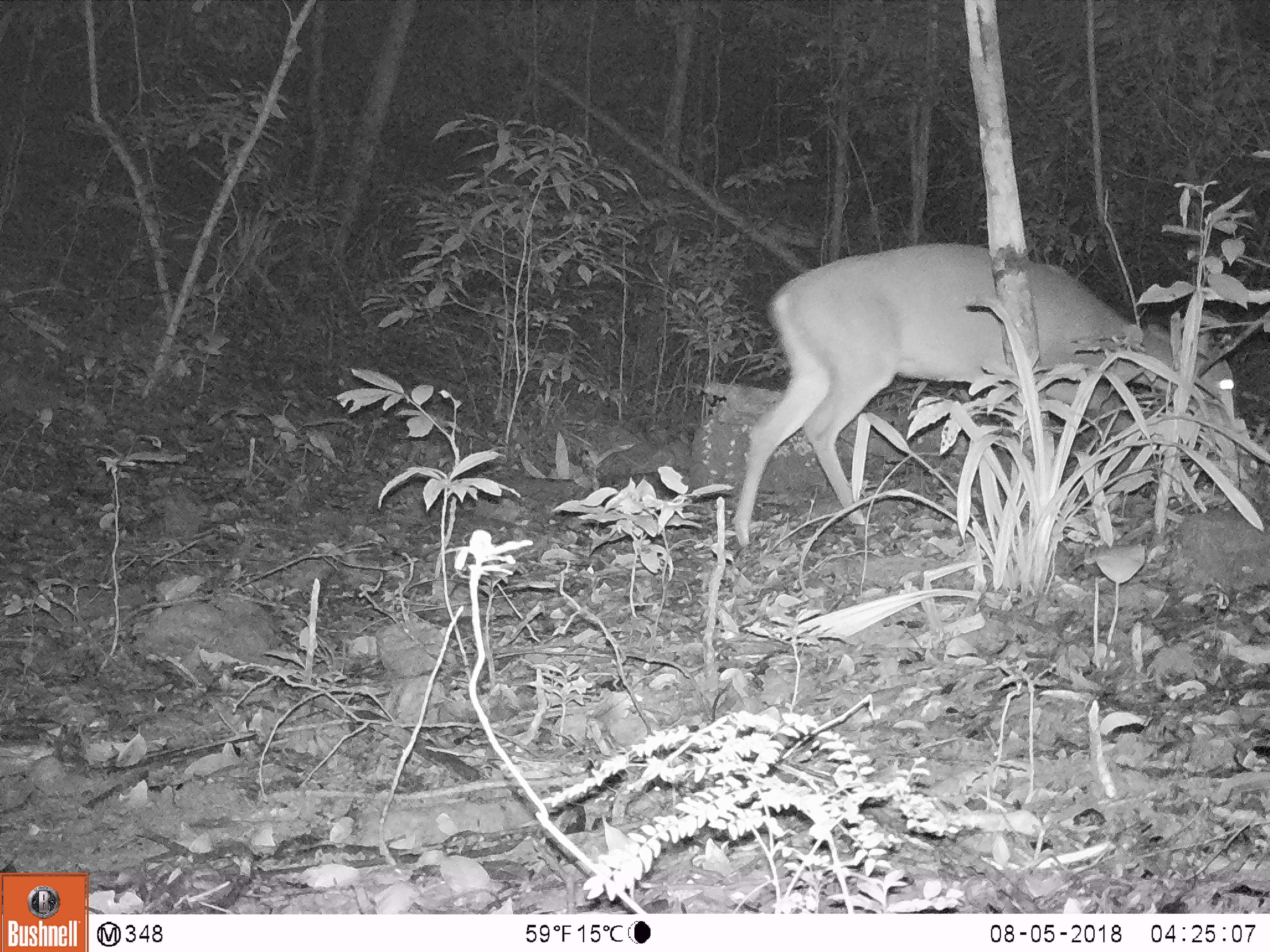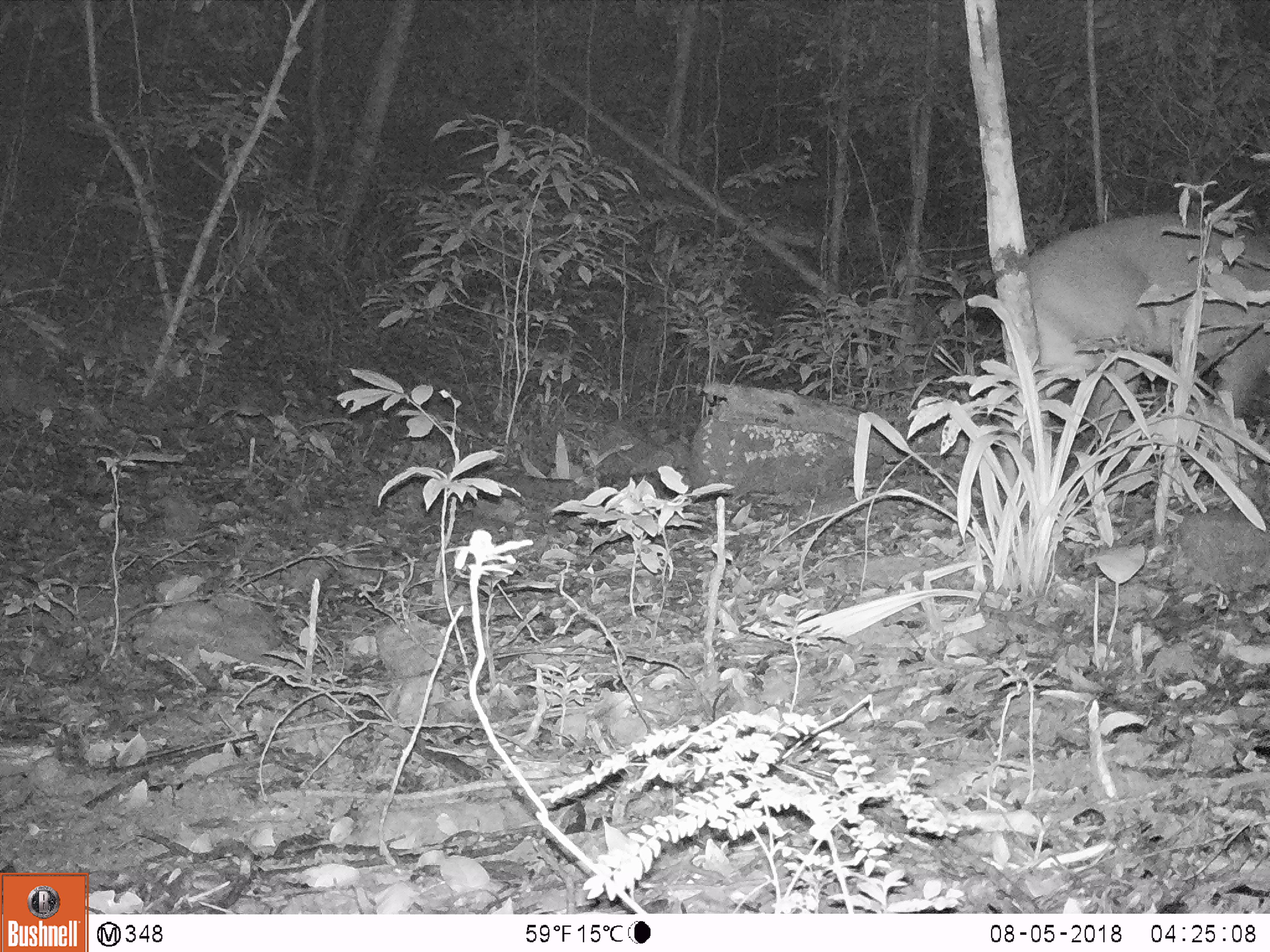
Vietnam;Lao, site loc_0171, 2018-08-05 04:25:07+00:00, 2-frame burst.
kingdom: Animalia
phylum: Chordata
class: Mammalia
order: Artiodactyla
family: Cervidae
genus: Muntiacus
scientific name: Muntiacus vuquangensis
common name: large-antlered muntjac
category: large antlered muntjac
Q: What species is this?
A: Large antlered muntjac (large-antlered muntjac) (Muntiacus vuquangensis).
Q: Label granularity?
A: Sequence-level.